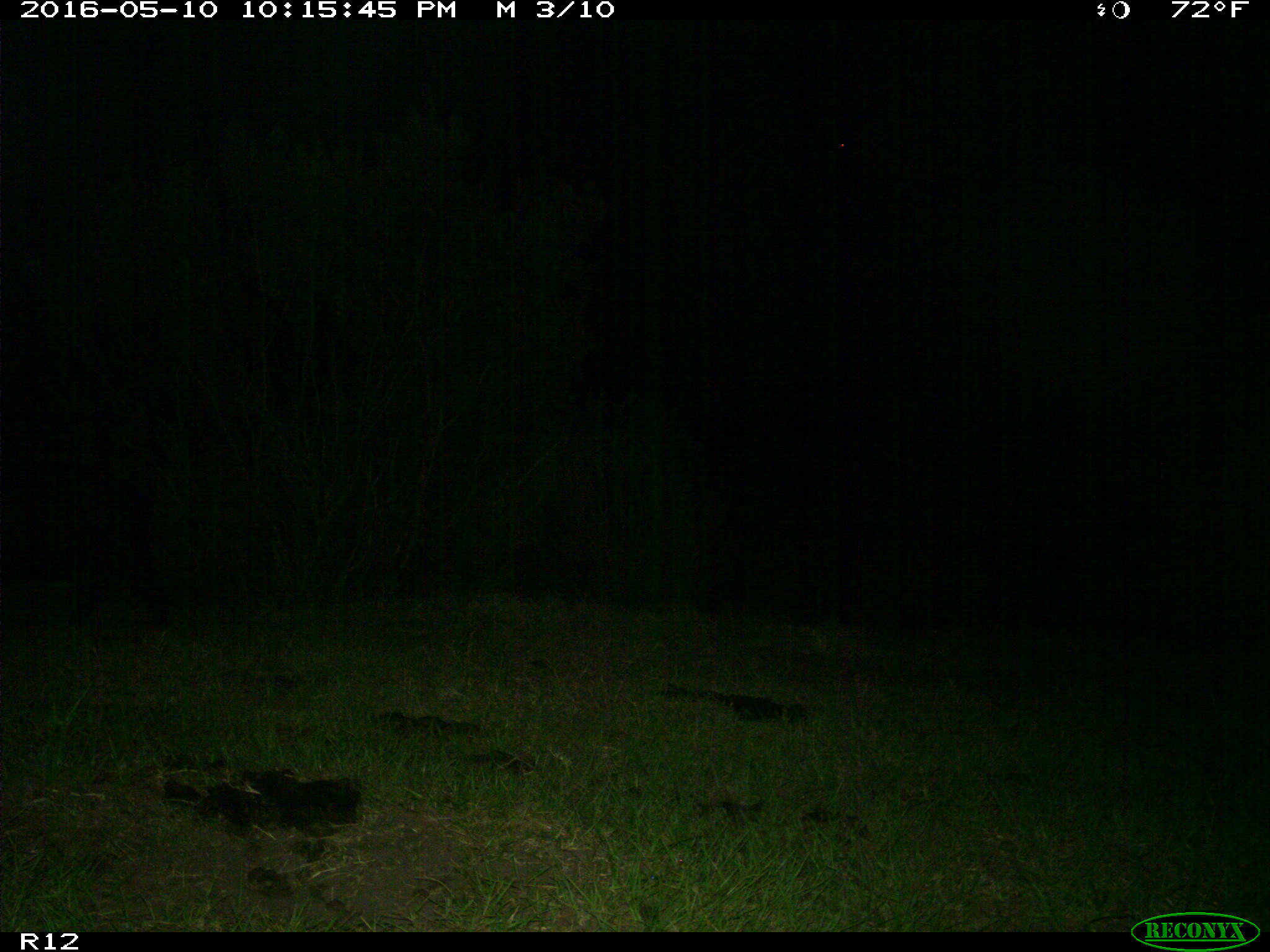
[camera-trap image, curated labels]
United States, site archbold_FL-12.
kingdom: Animalia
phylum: Chordata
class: Mammalia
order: Artiodactyla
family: Suidae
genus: Sus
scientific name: Sus scrofa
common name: wild boar